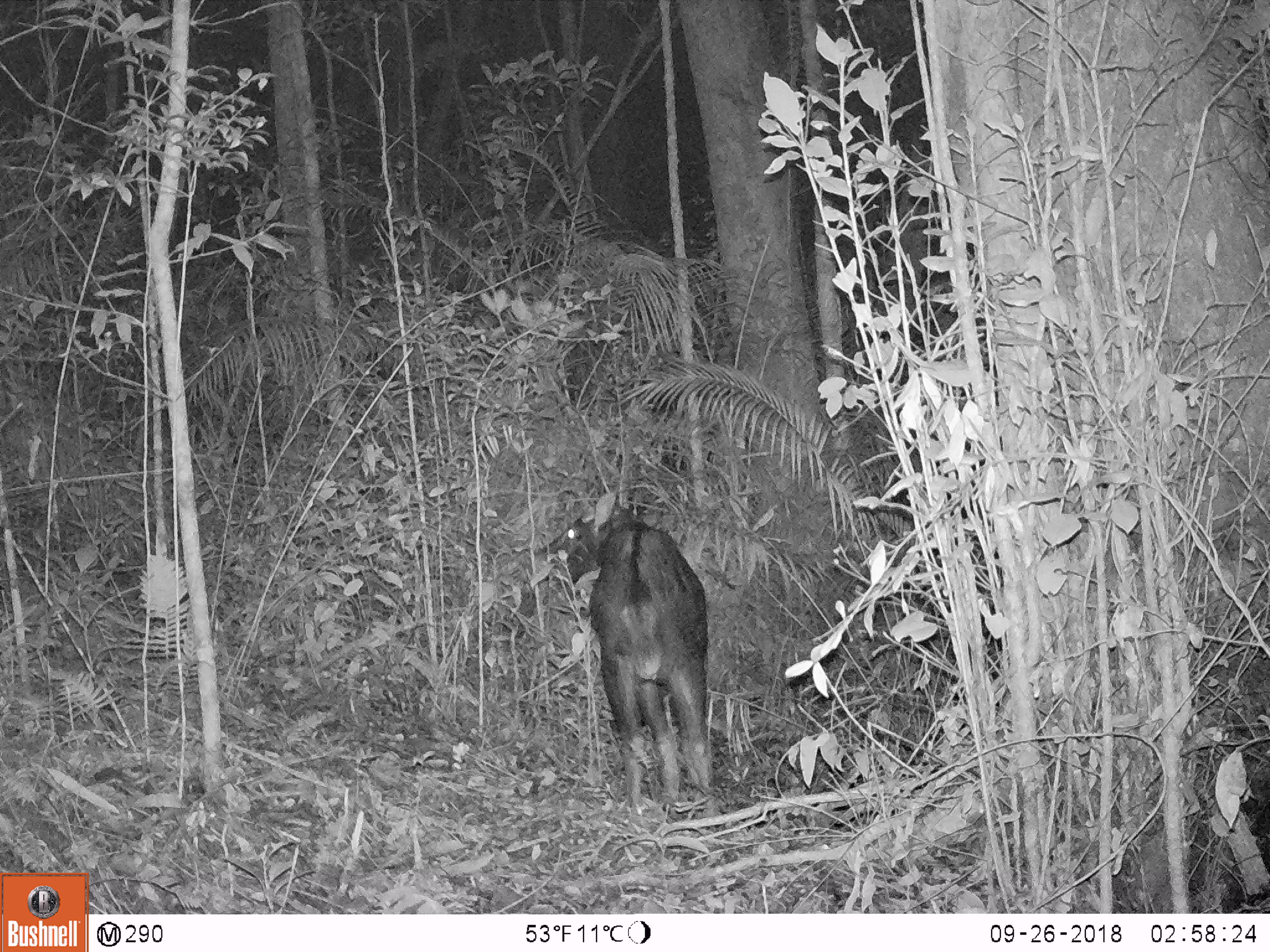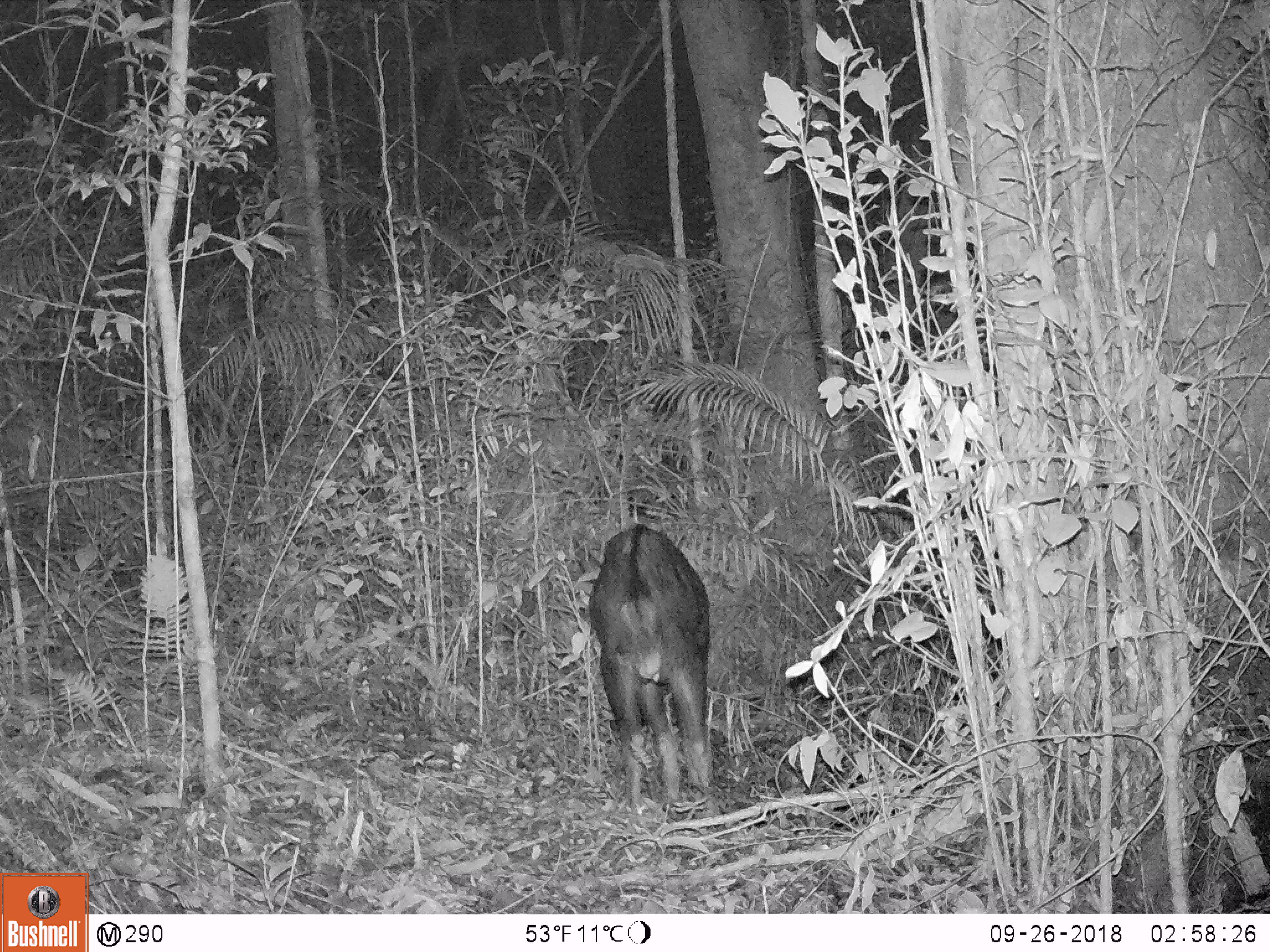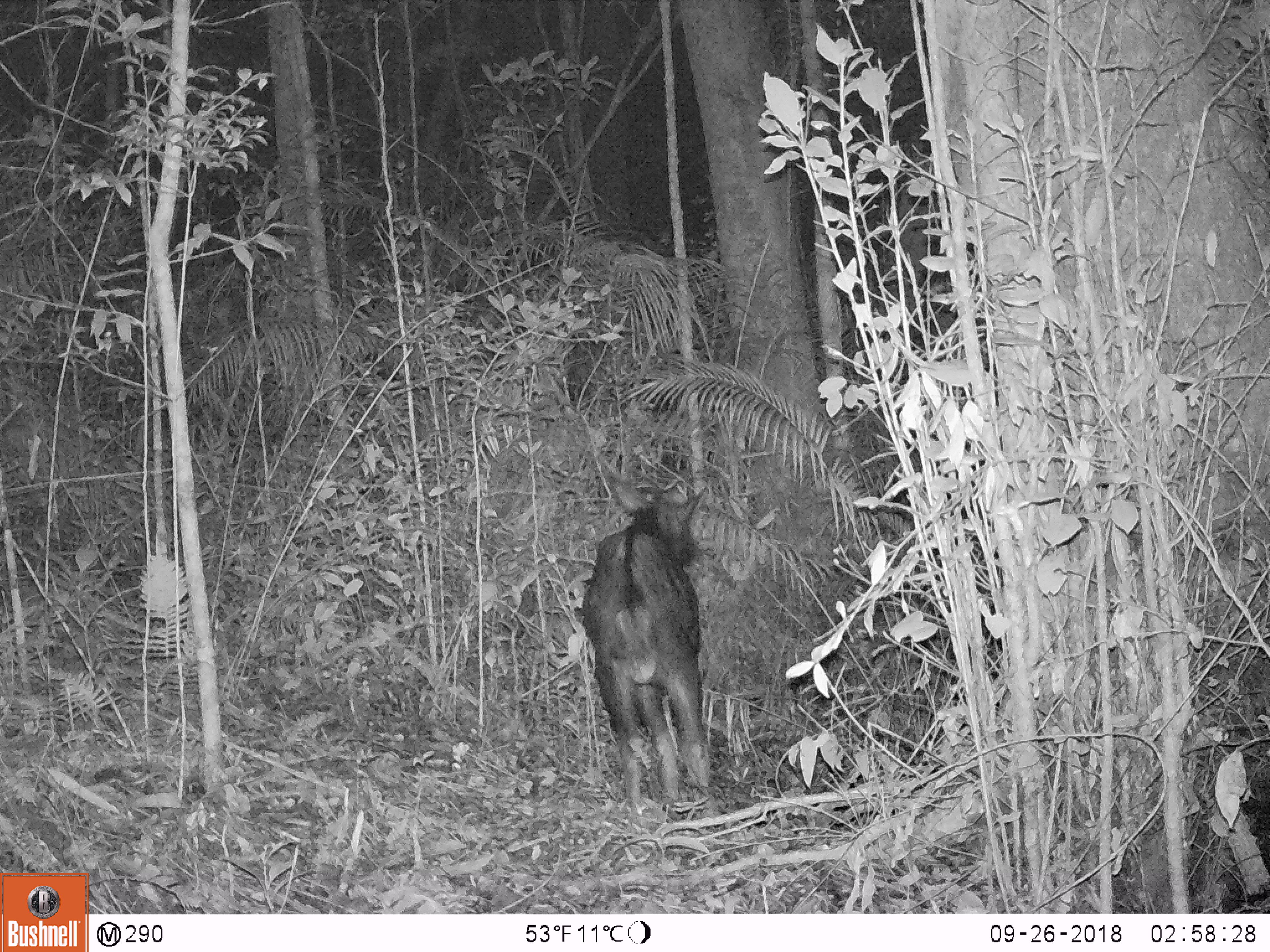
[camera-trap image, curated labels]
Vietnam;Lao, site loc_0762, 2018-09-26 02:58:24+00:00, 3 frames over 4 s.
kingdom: Animalia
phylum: Chordata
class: Mammalia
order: Artiodactyla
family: Bovidae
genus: Capricornis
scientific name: Capricornis sumatraensis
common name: chinese serow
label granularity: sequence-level